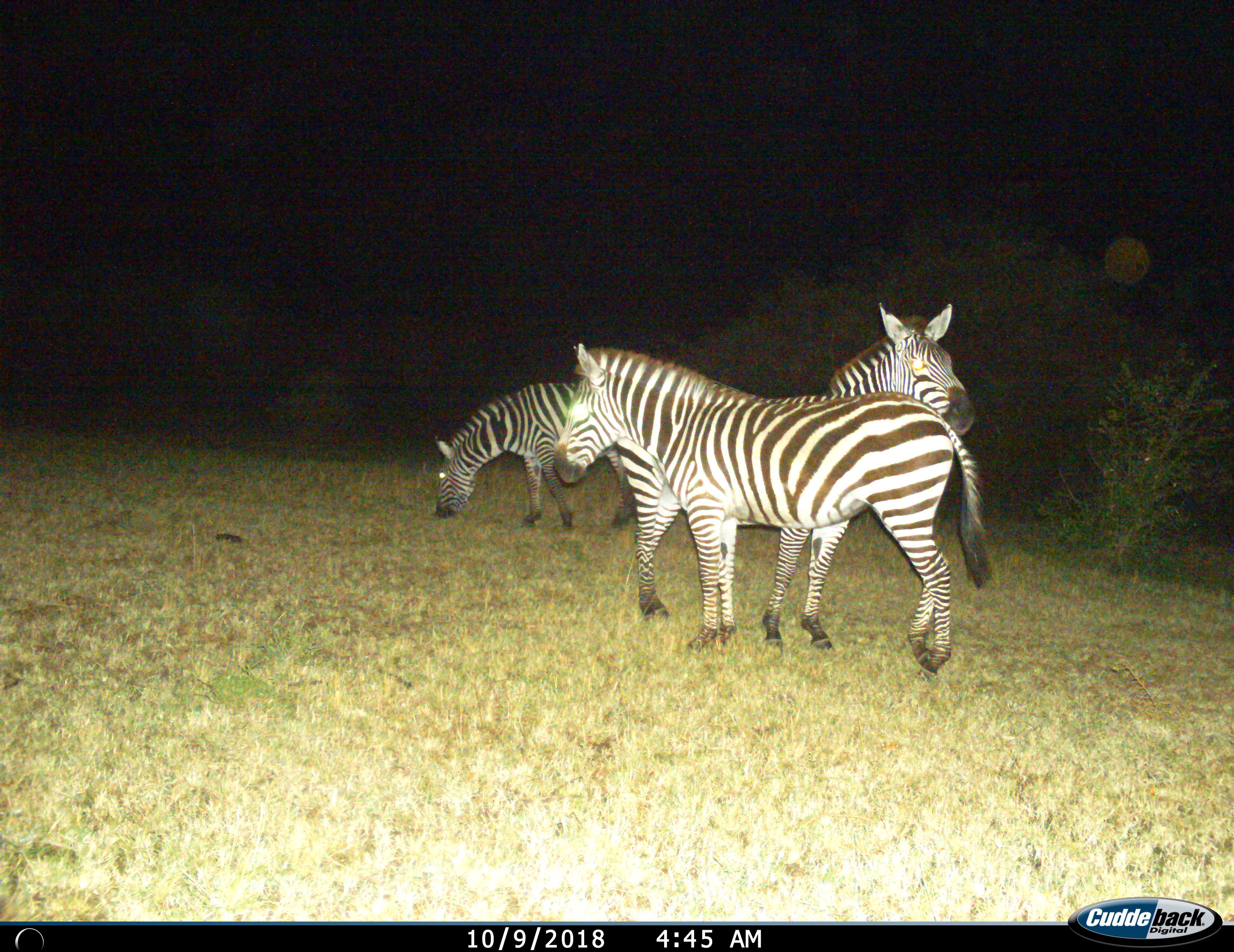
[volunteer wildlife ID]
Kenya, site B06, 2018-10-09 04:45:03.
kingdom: Animalia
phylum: Chordata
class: Mammalia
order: Perissodactyla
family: Equidae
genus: Equus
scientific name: Equus quagga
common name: plains zebra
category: zebra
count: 3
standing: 90%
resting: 0%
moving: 20%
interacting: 10%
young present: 0%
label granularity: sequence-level